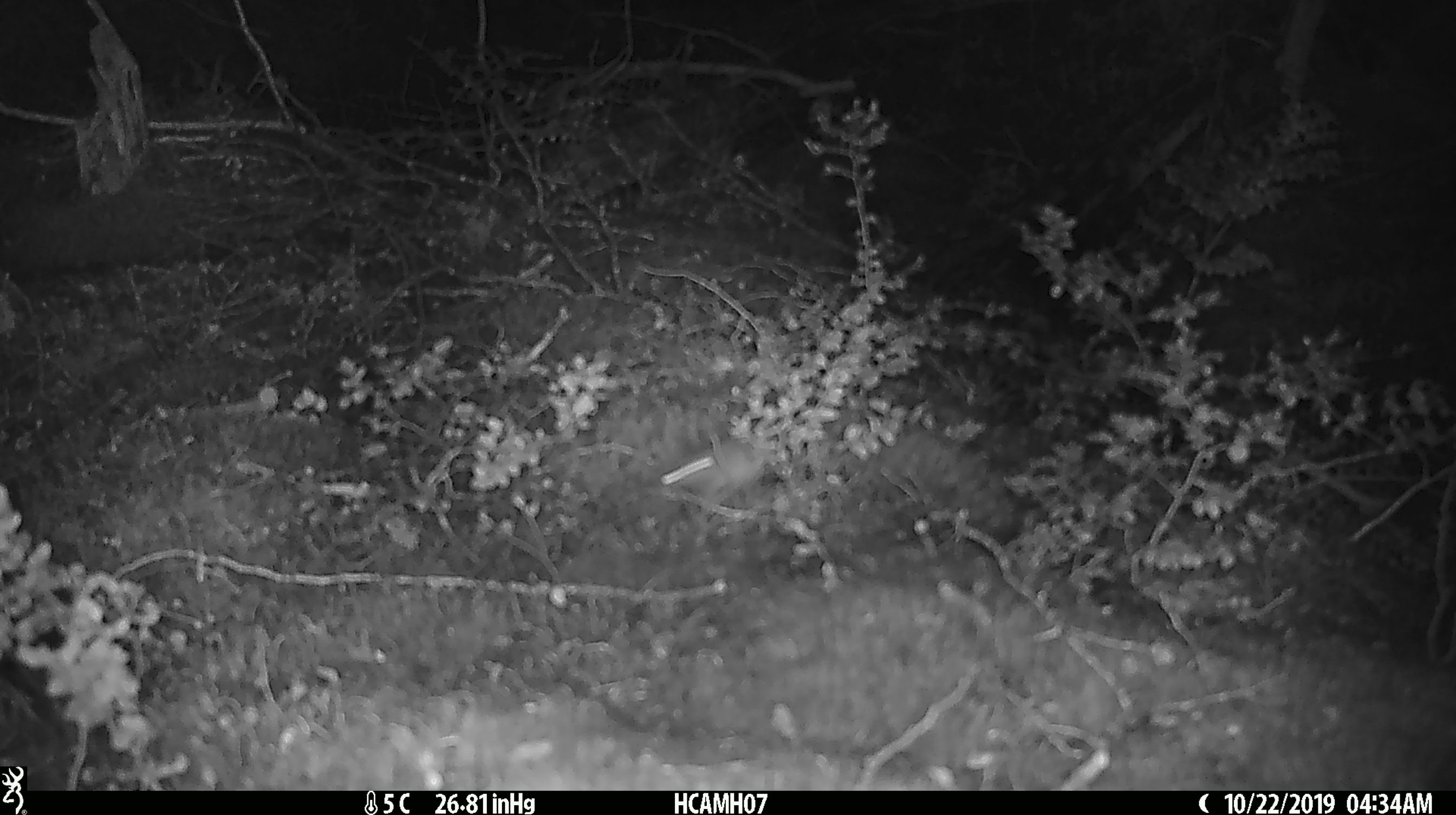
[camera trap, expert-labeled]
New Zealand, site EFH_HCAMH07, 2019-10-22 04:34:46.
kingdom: Animalia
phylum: Chordata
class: Mammalia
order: Rodentia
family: Muridae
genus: Mus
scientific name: Mus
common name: mouse